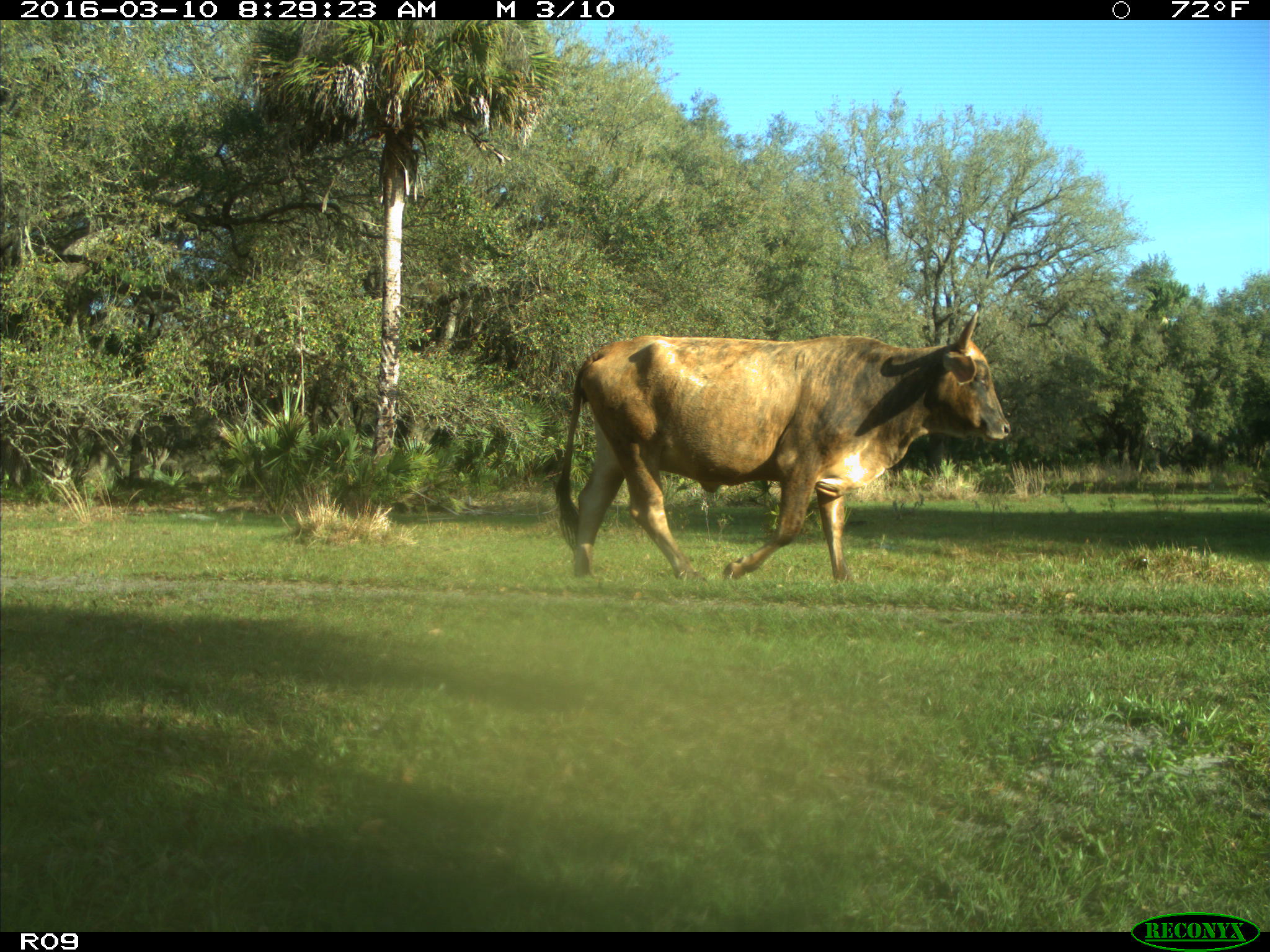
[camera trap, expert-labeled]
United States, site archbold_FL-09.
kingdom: Animalia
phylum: Chordata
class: Mammalia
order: Artiodactyla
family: Bovidae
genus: Bos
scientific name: Bos taurus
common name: domestic cow